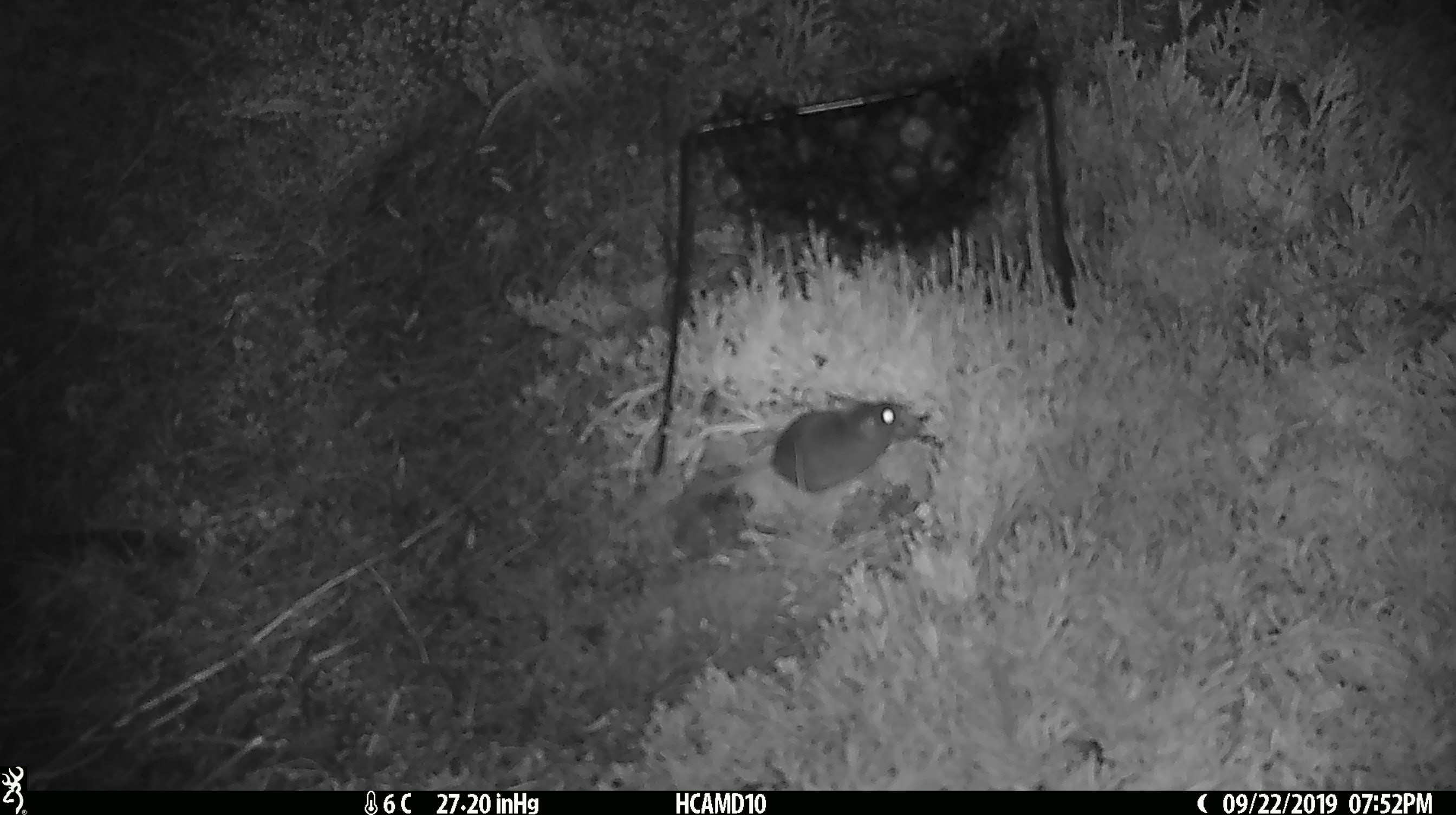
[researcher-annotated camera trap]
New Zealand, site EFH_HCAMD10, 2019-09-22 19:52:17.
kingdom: Animalia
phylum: Chordata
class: Mammalia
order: Rodentia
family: Muridae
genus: Mus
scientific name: Mus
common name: mouse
Mouse (Mus).